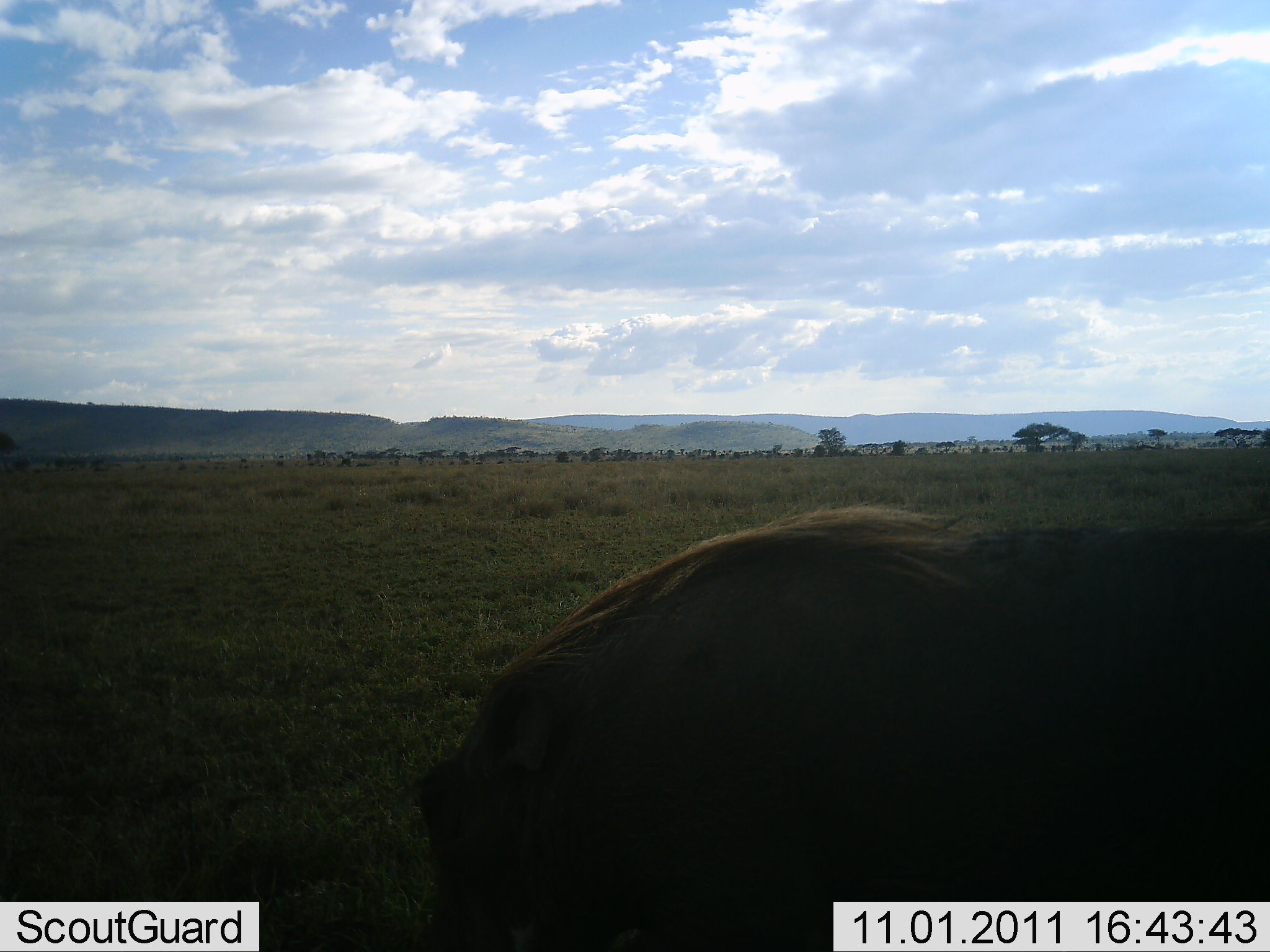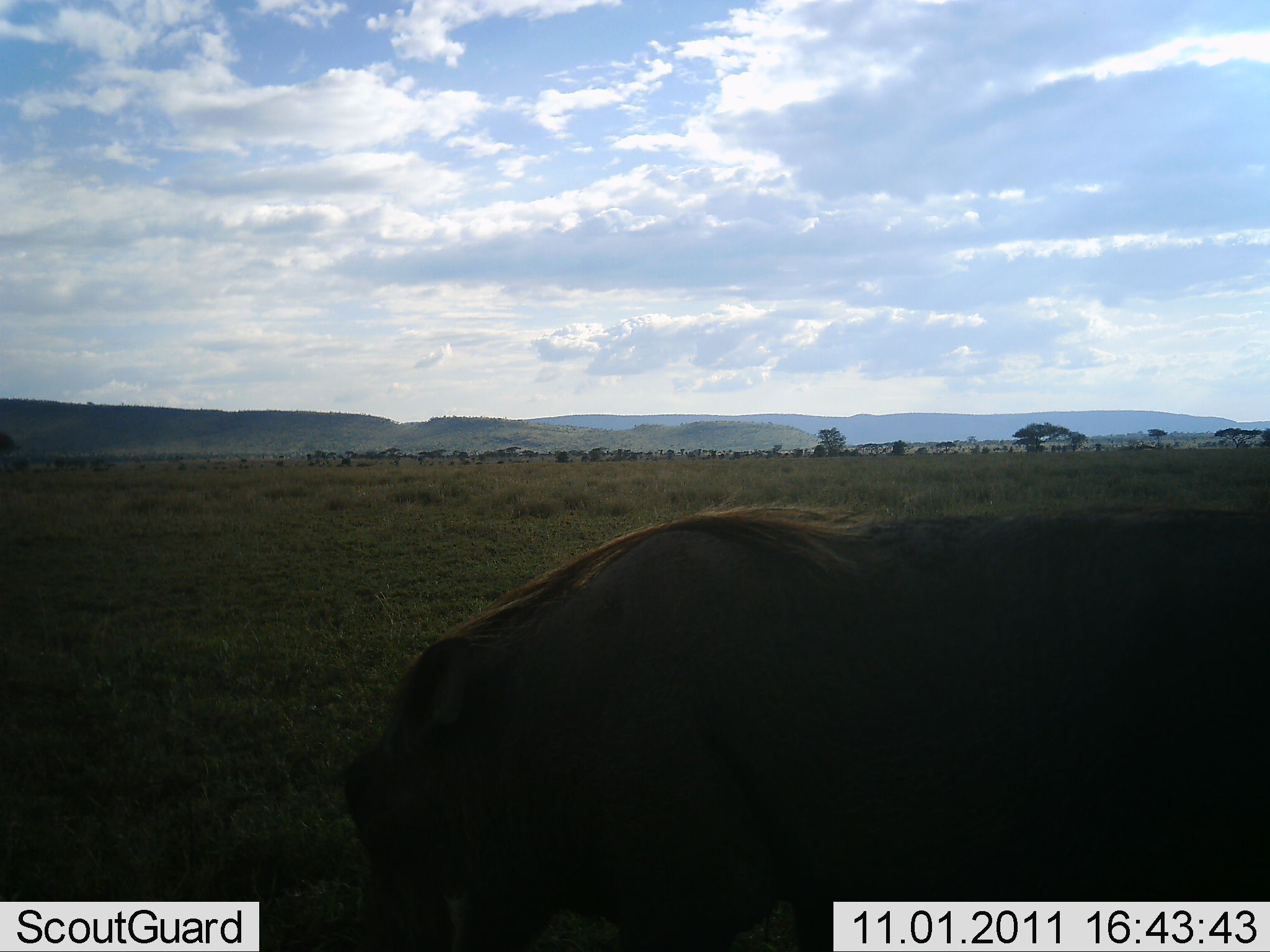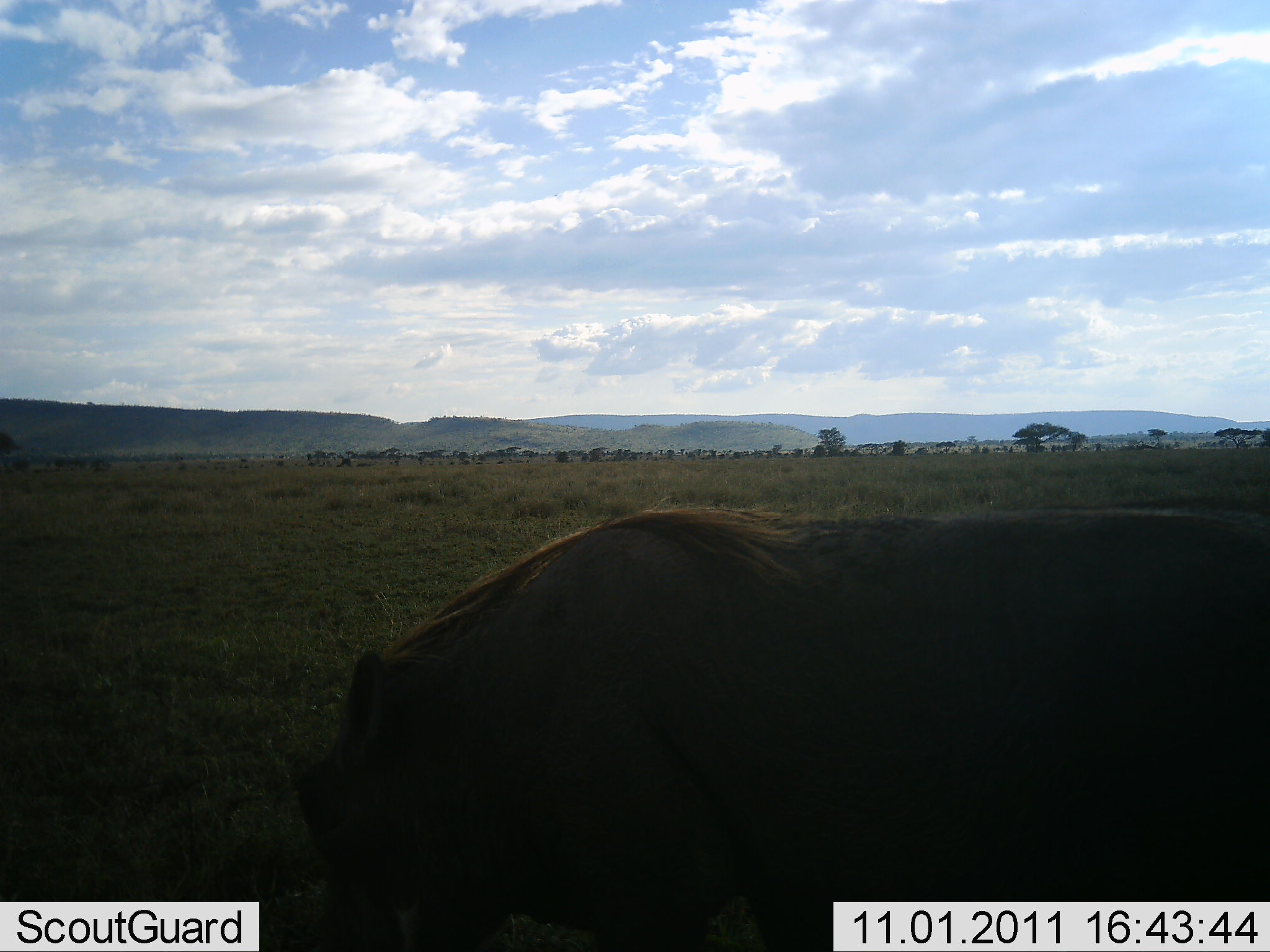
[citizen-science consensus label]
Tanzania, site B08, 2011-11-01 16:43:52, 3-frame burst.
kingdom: Animalia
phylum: Chordata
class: Mammalia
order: Artiodactyla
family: Suidae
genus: Phacochoerus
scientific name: Phacochoerus africanus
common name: warthog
Warthog (Phacochoerus africanus), count 1. Behavior (volunteer vote fractions): standing 29%, resting 0%, moving 50%, interacting 0%. Young present (vote fraction): 0%. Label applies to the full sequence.